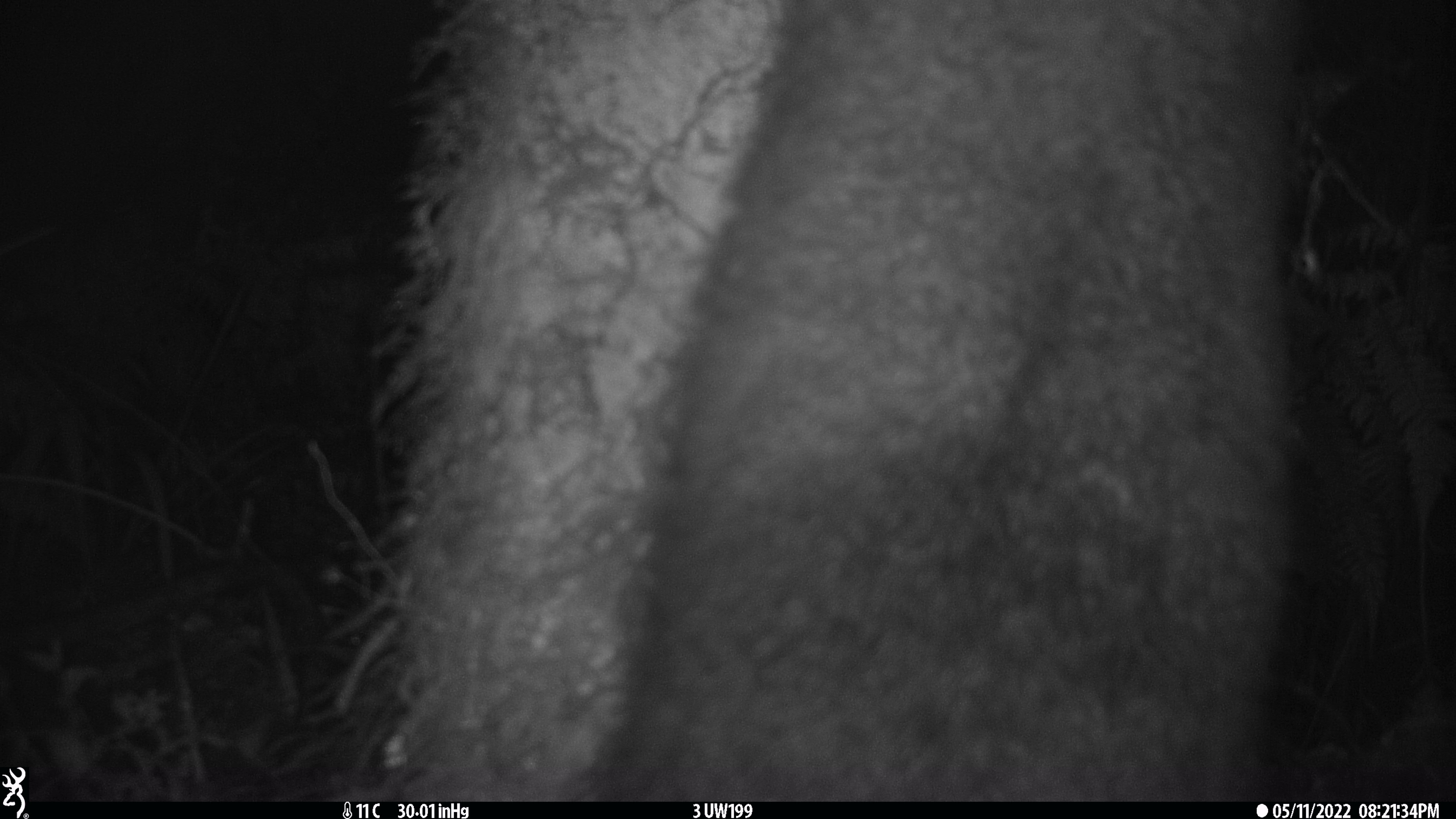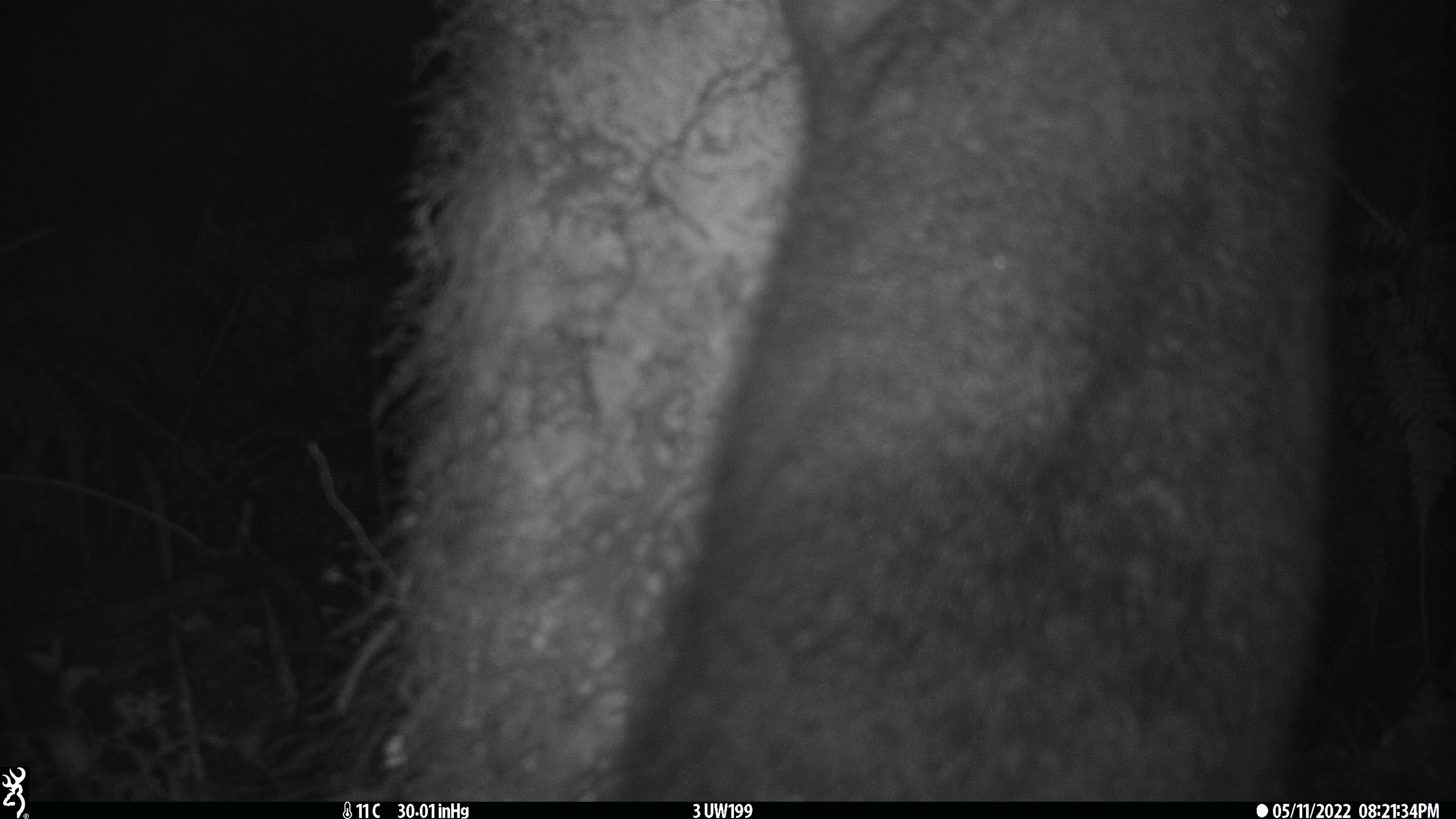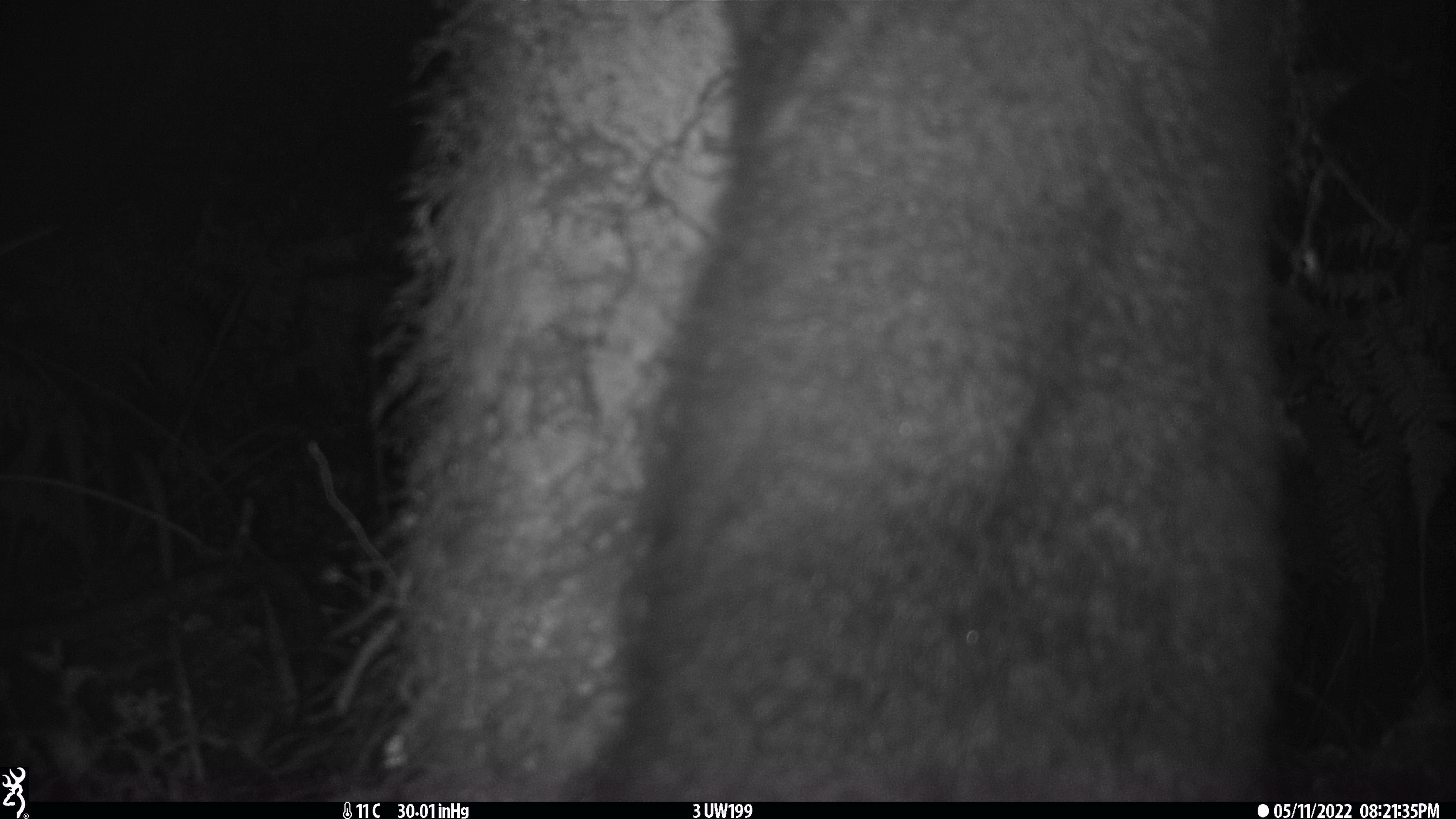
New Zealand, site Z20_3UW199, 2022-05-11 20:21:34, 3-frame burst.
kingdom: Animalia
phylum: Chordata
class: Mammalia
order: Diprotodontia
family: Phalangeridae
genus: Trichosurus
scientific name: Trichosurus vulpecula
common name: common brushtail possum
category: possum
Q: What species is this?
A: Possum (common brushtail possum) (Trichosurus vulpecula).